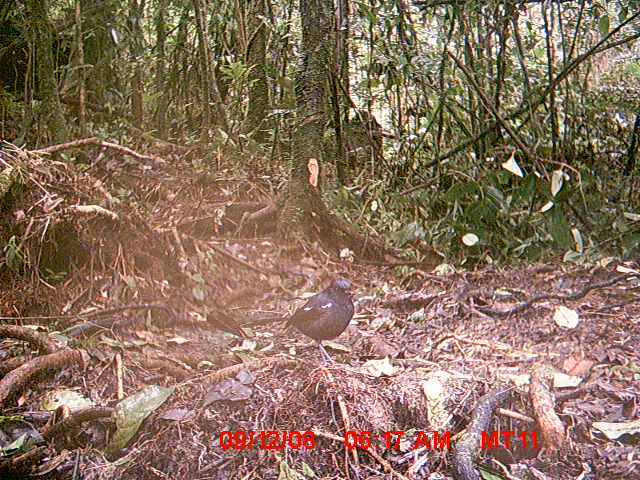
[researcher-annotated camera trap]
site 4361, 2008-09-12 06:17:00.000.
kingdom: Animalia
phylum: Chordata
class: Aves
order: Passeriformes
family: Muscicapidae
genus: Copsychus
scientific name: Copsychus albospecularis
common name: madagascar magpie-robin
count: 1